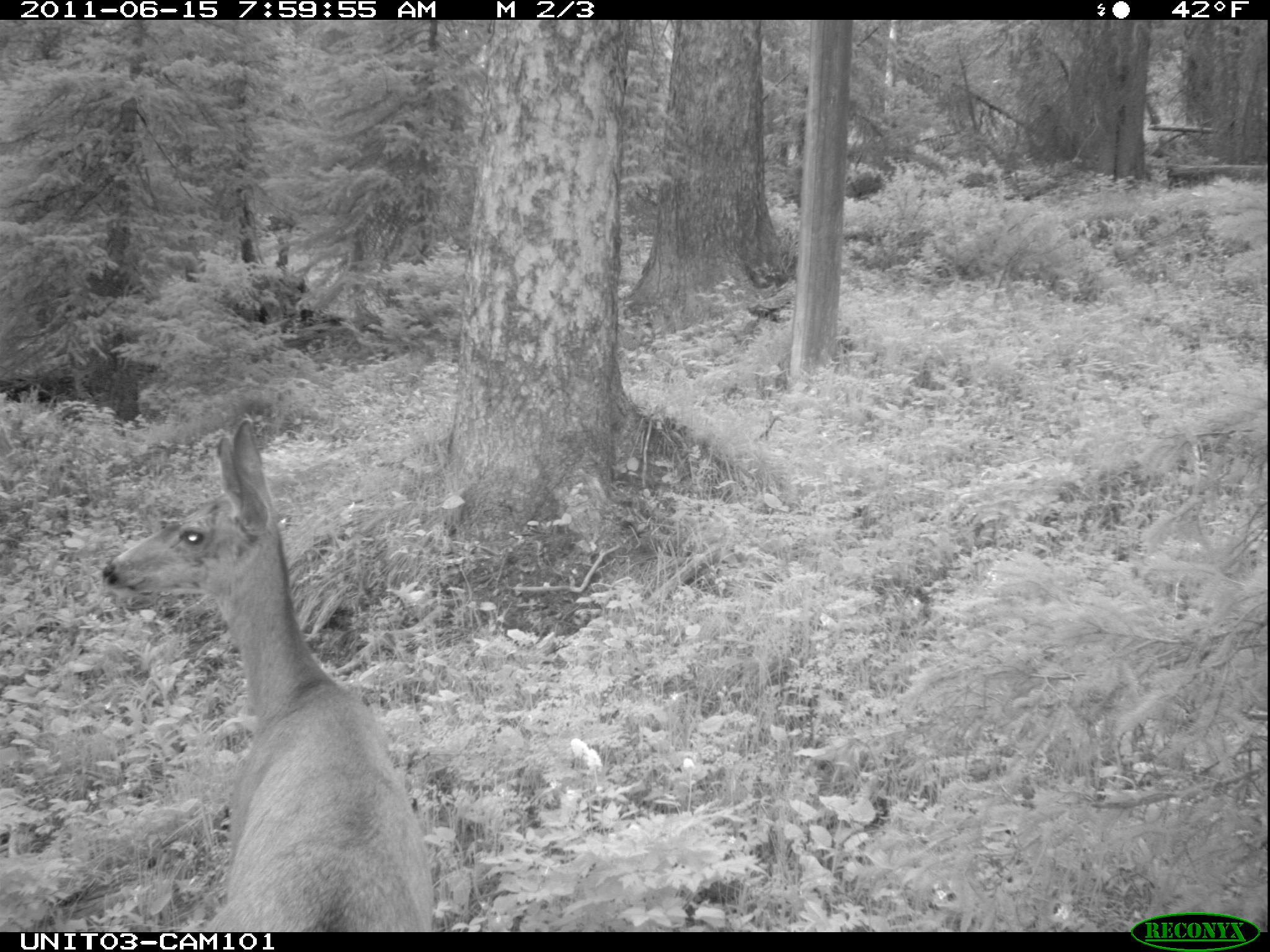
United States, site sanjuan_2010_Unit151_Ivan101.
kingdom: Animalia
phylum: Chordata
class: Mammalia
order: Artiodactyla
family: Cervidae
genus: Odocoileus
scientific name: Odocoileus hemionus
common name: mule deer